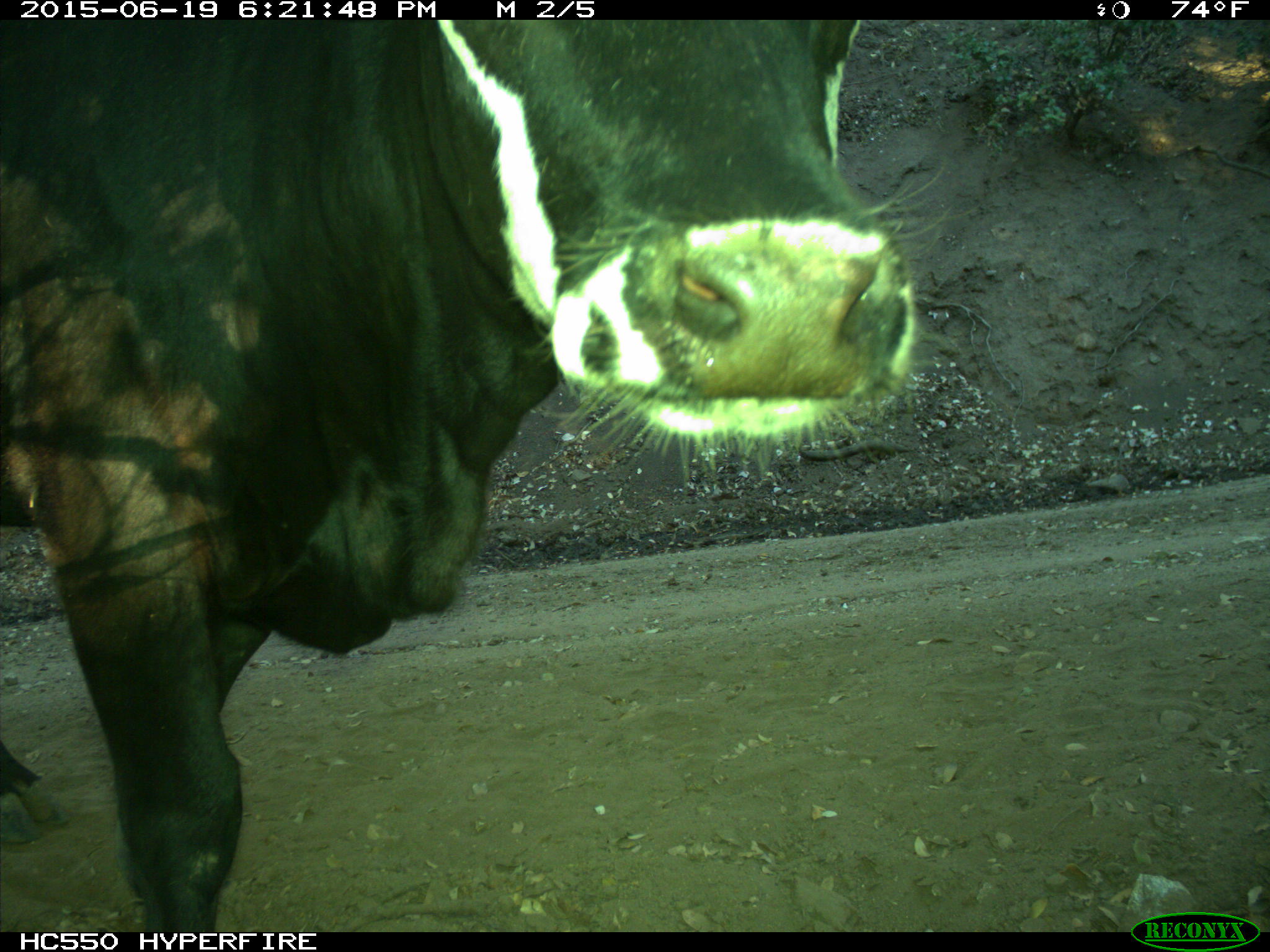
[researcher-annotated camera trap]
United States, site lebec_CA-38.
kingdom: Animalia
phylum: Chordata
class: Mammalia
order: Artiodactyla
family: Bovidae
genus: Bos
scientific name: Bos taurus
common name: domestic cow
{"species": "Bos taurus (domestic cow)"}